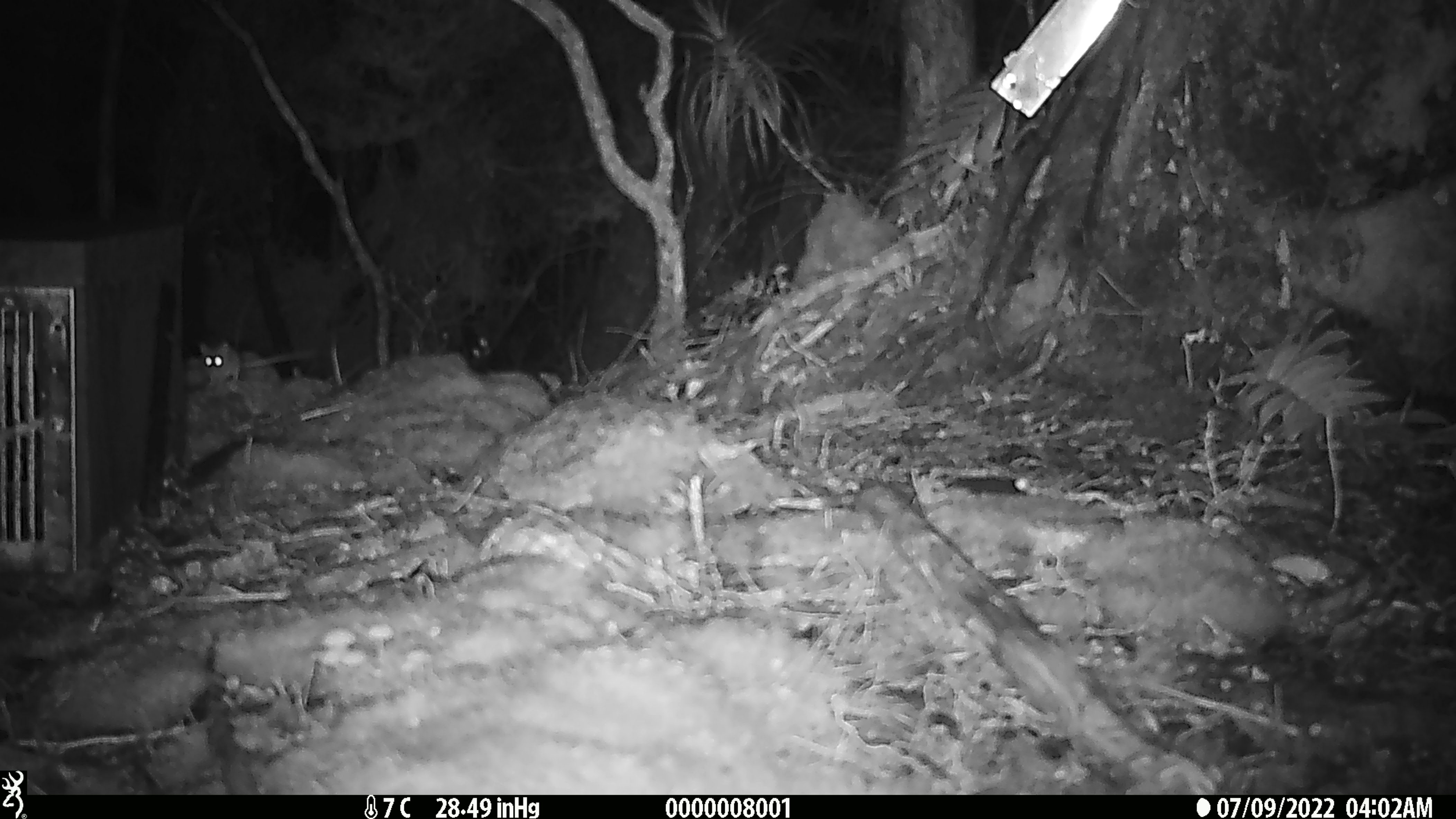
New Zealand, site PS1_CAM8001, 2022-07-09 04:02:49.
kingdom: Animalia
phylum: Chordata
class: Mammalia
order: Rodentia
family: Muridae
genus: Mus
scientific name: Mus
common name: mouse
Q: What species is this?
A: Mouse (Mus).